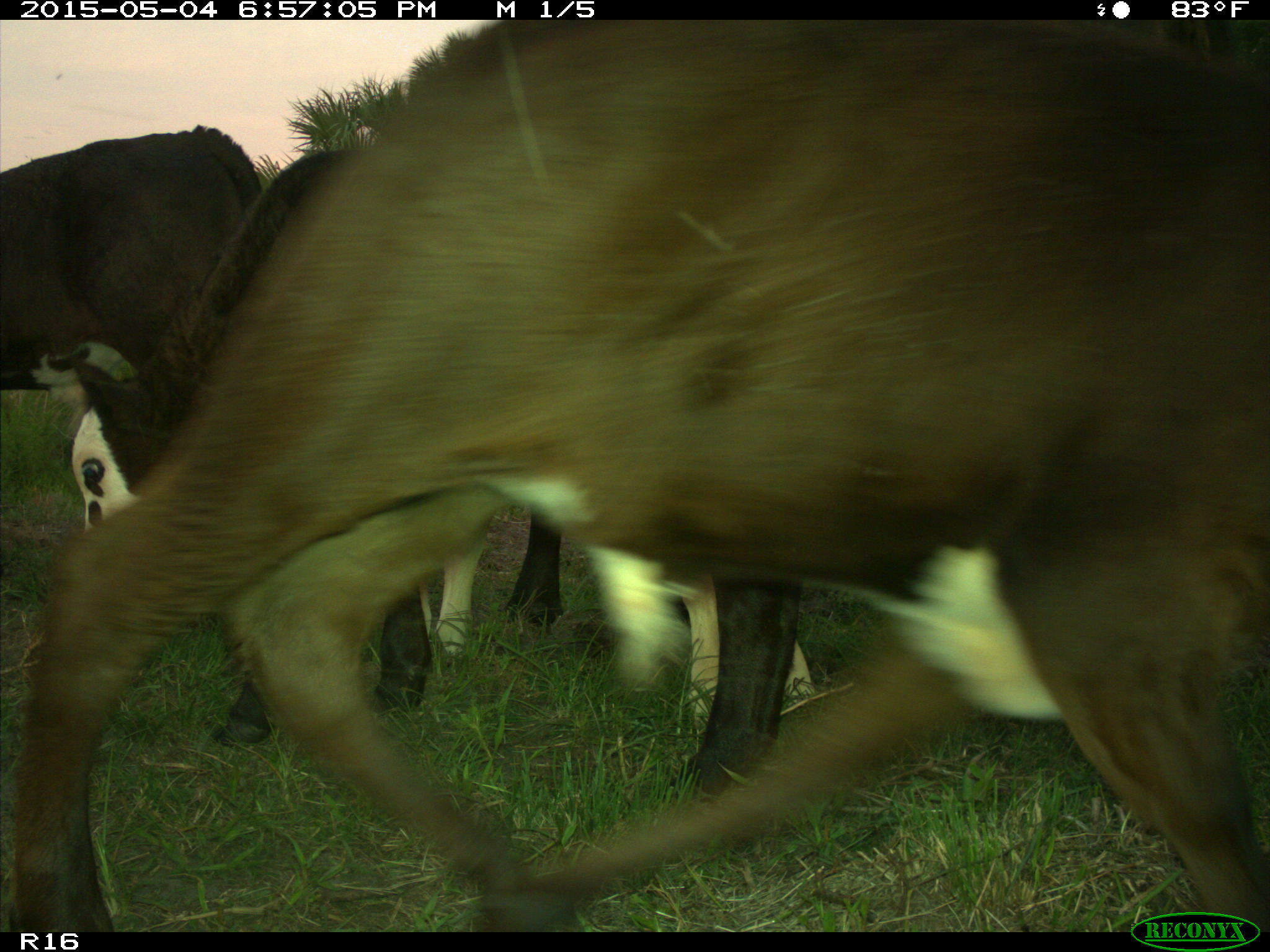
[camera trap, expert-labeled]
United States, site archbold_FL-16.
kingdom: Animalia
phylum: Chordata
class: Mammalia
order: Artiodactyla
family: Bovidae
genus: Bos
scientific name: Bos taurus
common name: domestic cow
Bos taurus (domestic cow).